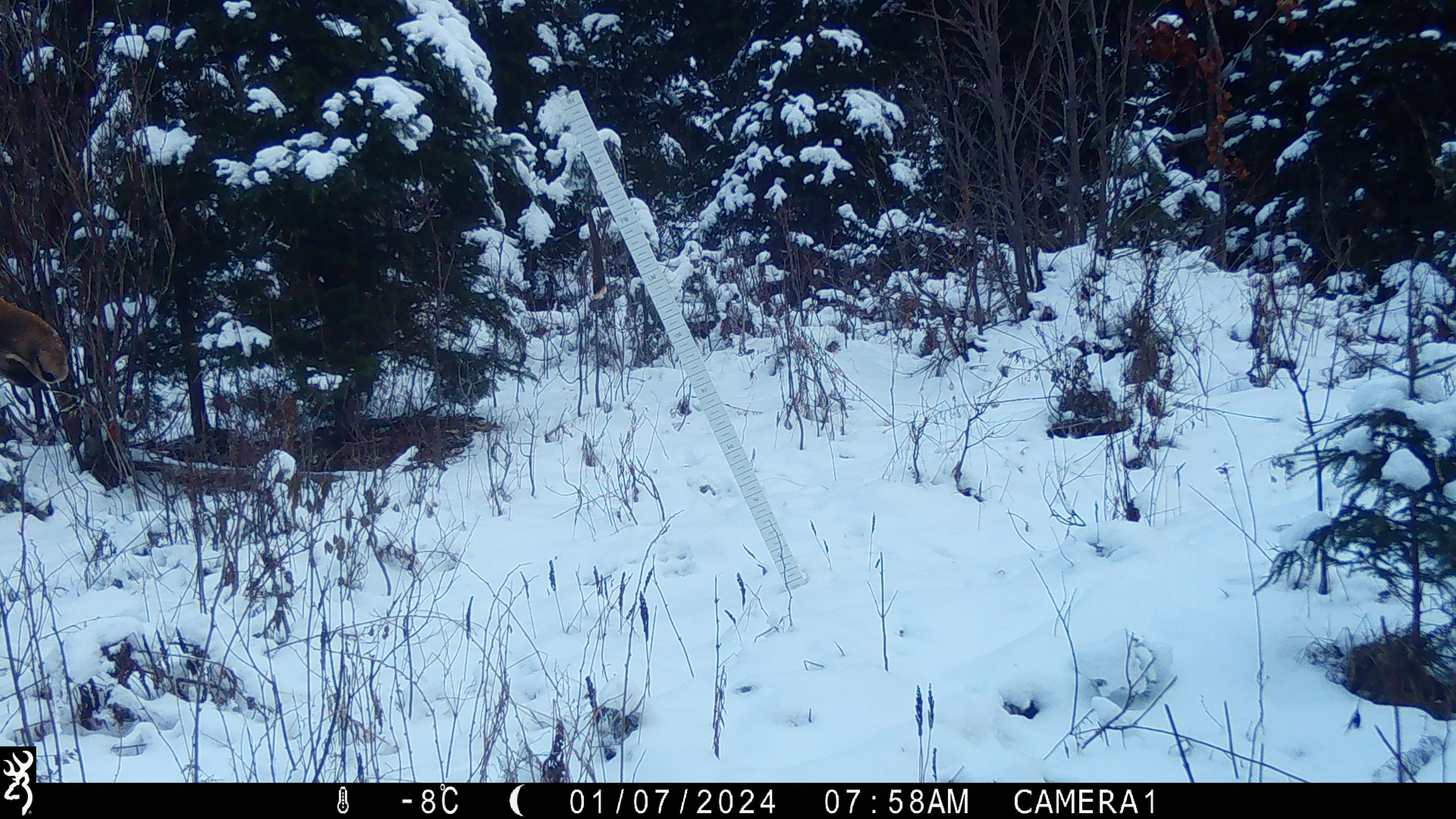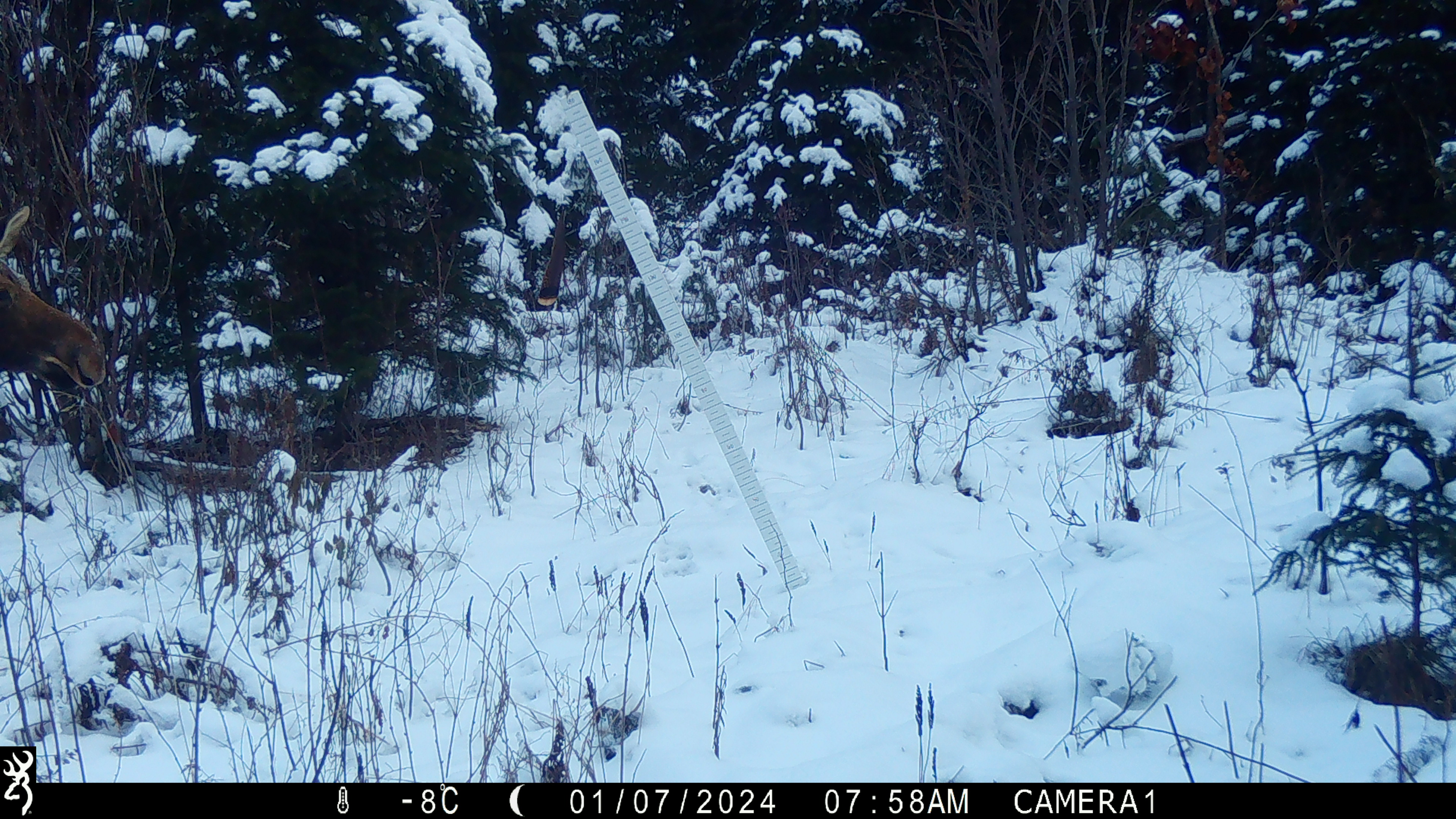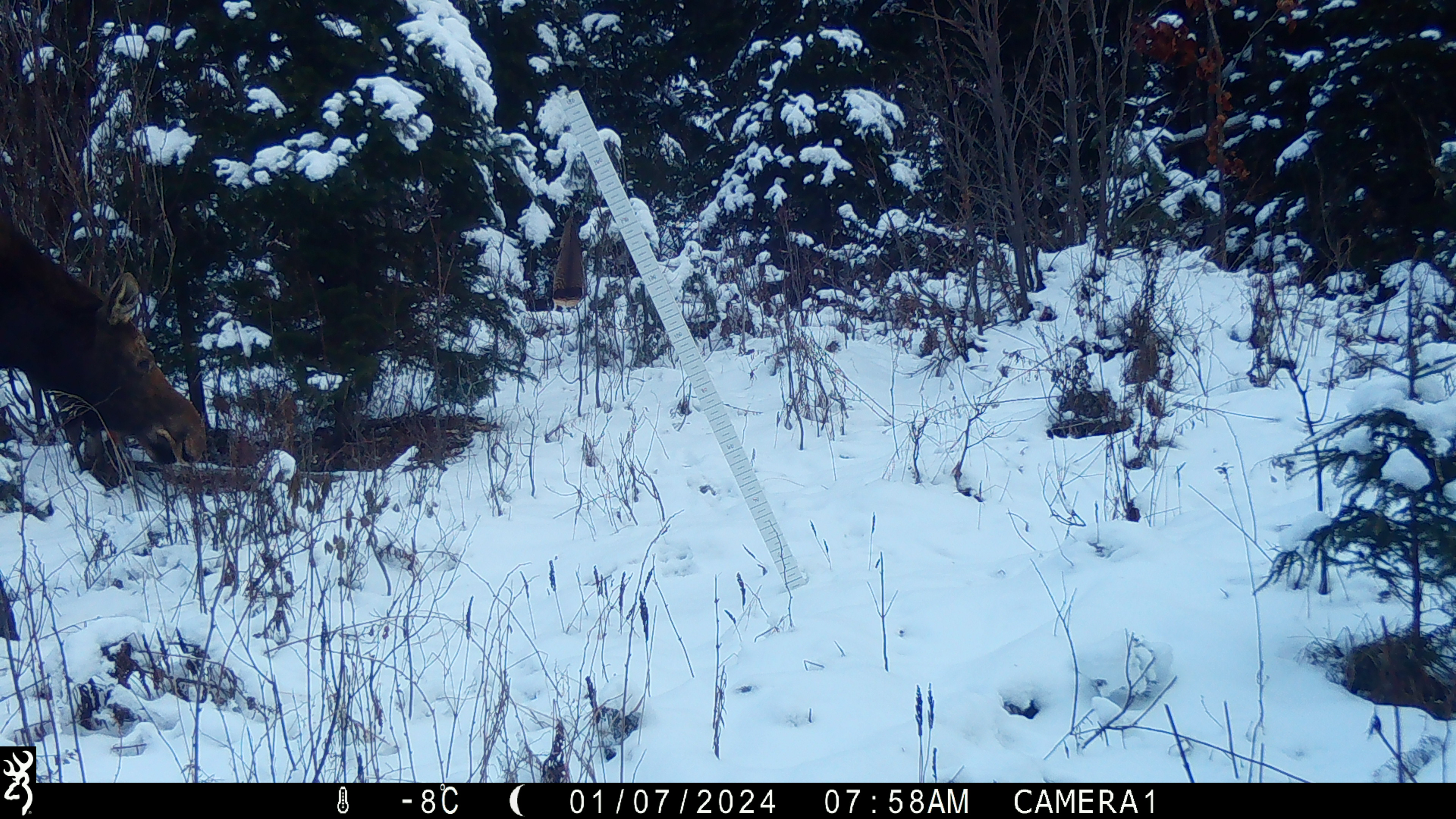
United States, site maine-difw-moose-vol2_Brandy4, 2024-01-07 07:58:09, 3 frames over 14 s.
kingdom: Animalia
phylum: Chordata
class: Mammalia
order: Artiodactyla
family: Cervidae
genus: Alces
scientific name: Alces alces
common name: moose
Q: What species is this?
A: Moose (Alces alces).